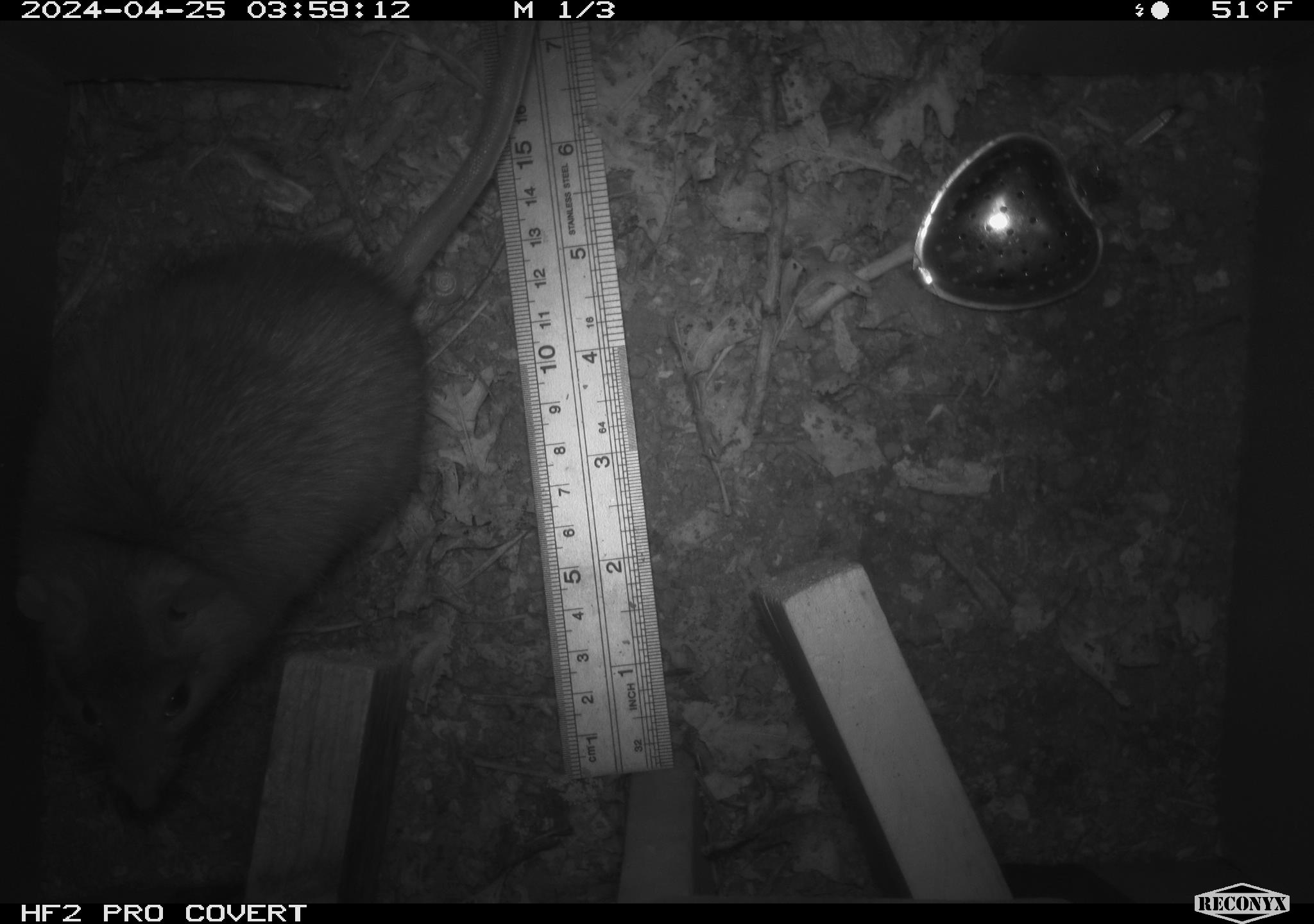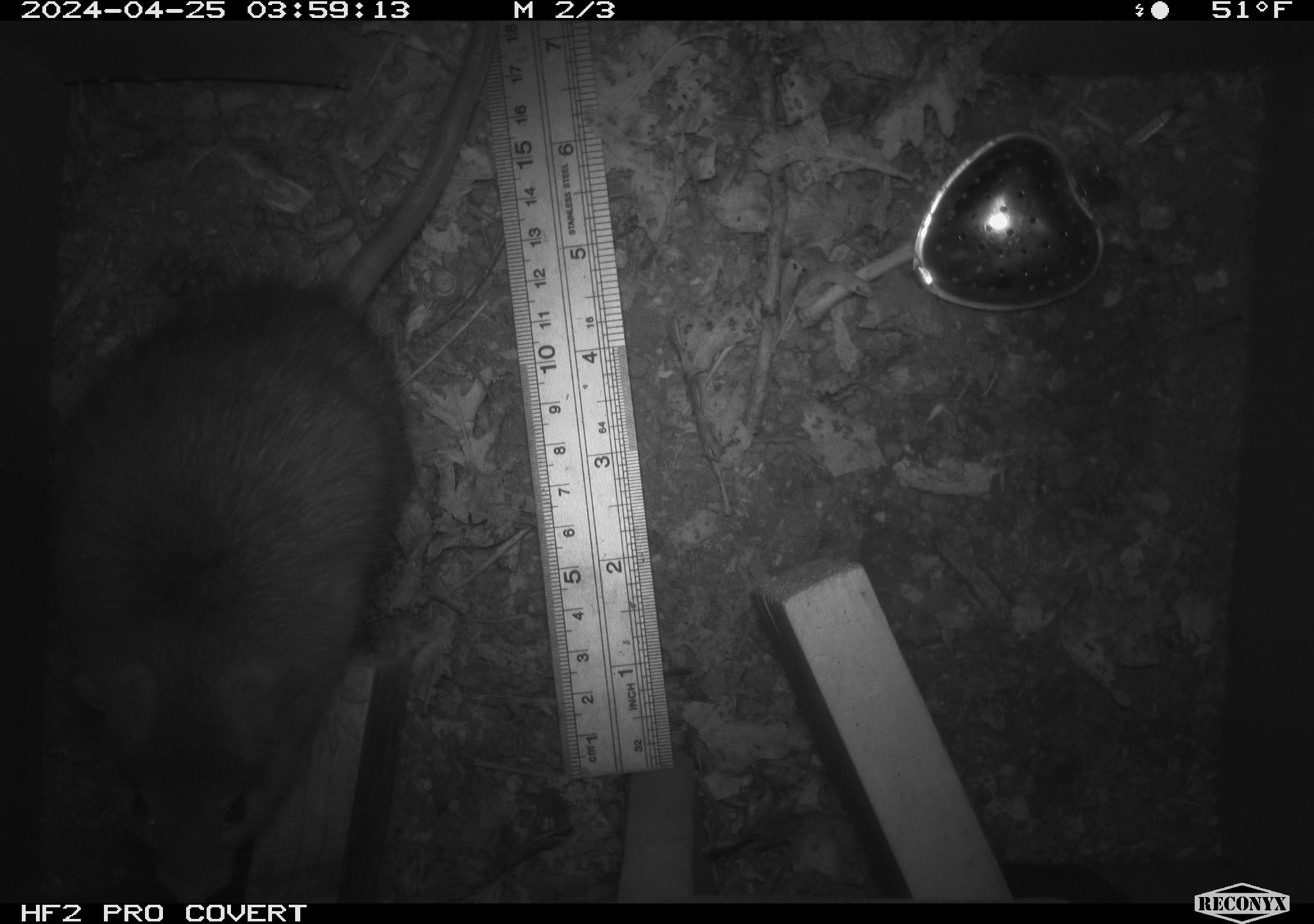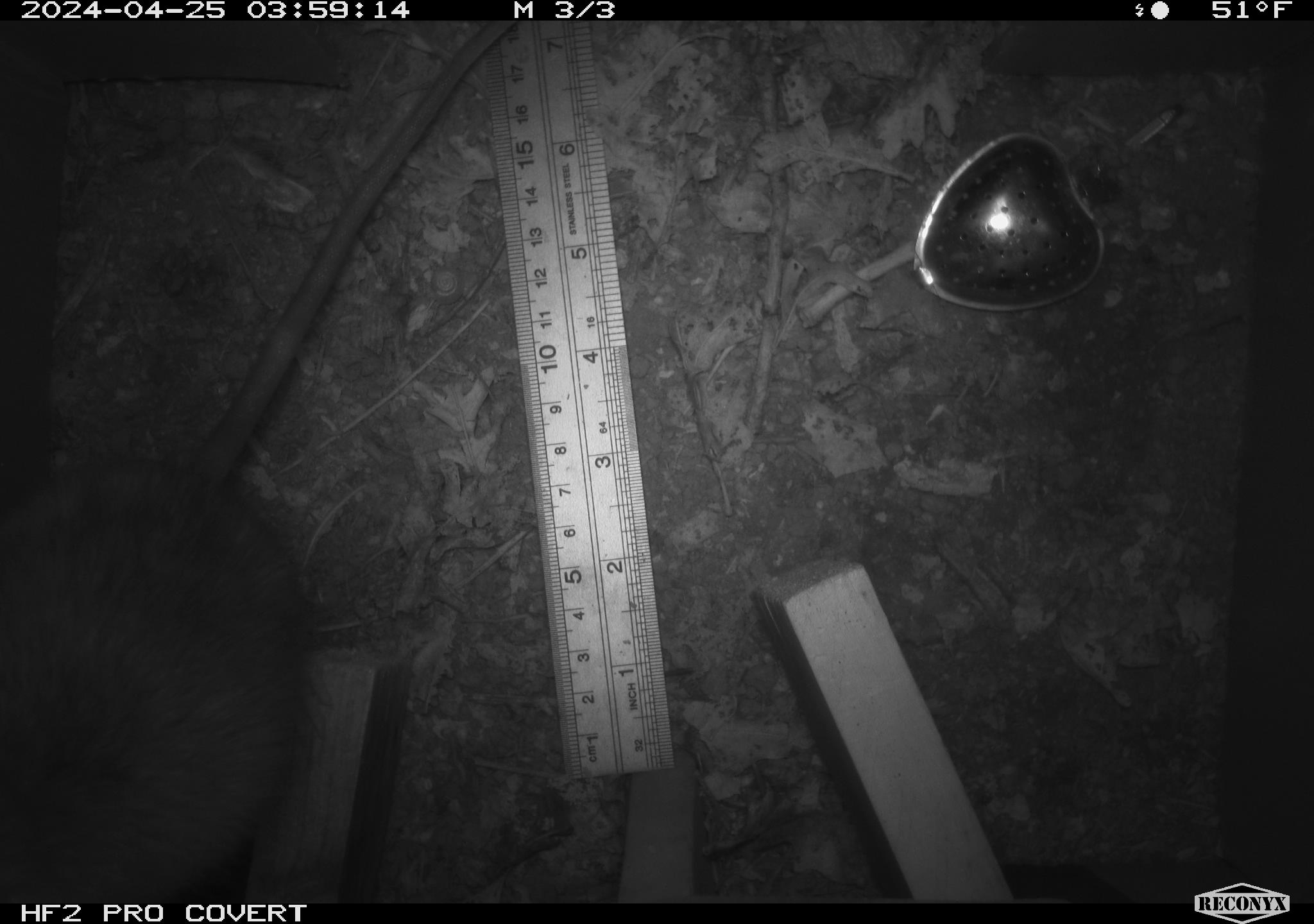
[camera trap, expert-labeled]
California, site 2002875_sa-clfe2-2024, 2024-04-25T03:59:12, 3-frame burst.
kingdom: Animalia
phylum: Chordata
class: Mammalia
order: Rodentia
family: Muridae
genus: Rattus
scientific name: Rattus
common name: rat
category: rattus species